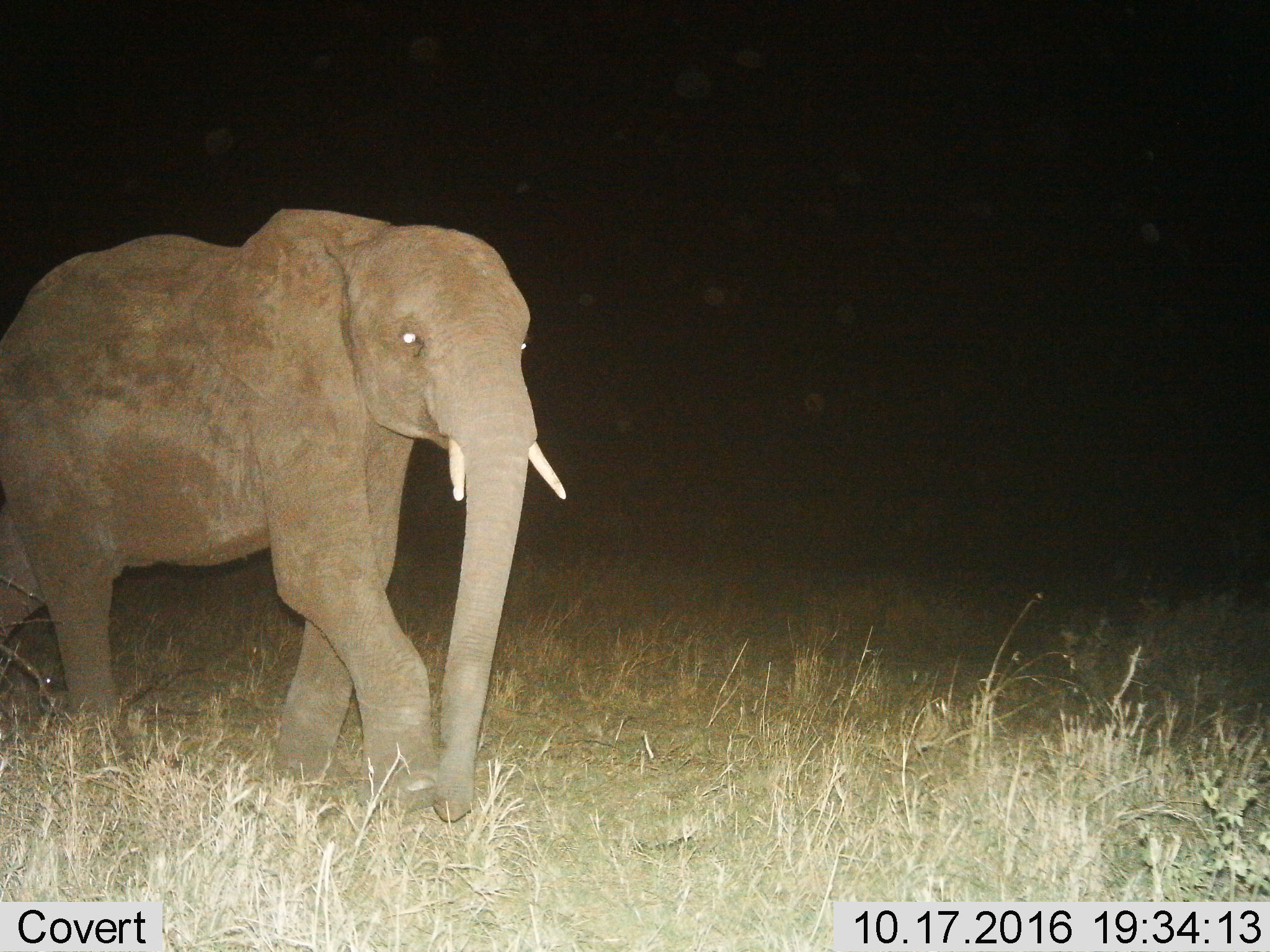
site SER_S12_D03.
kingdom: Animalia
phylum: Chordata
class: Mammalia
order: Proboscidea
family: Elephantidae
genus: Loxodonta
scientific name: Loxodonta africana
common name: african bush elephant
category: elephant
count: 1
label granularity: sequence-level